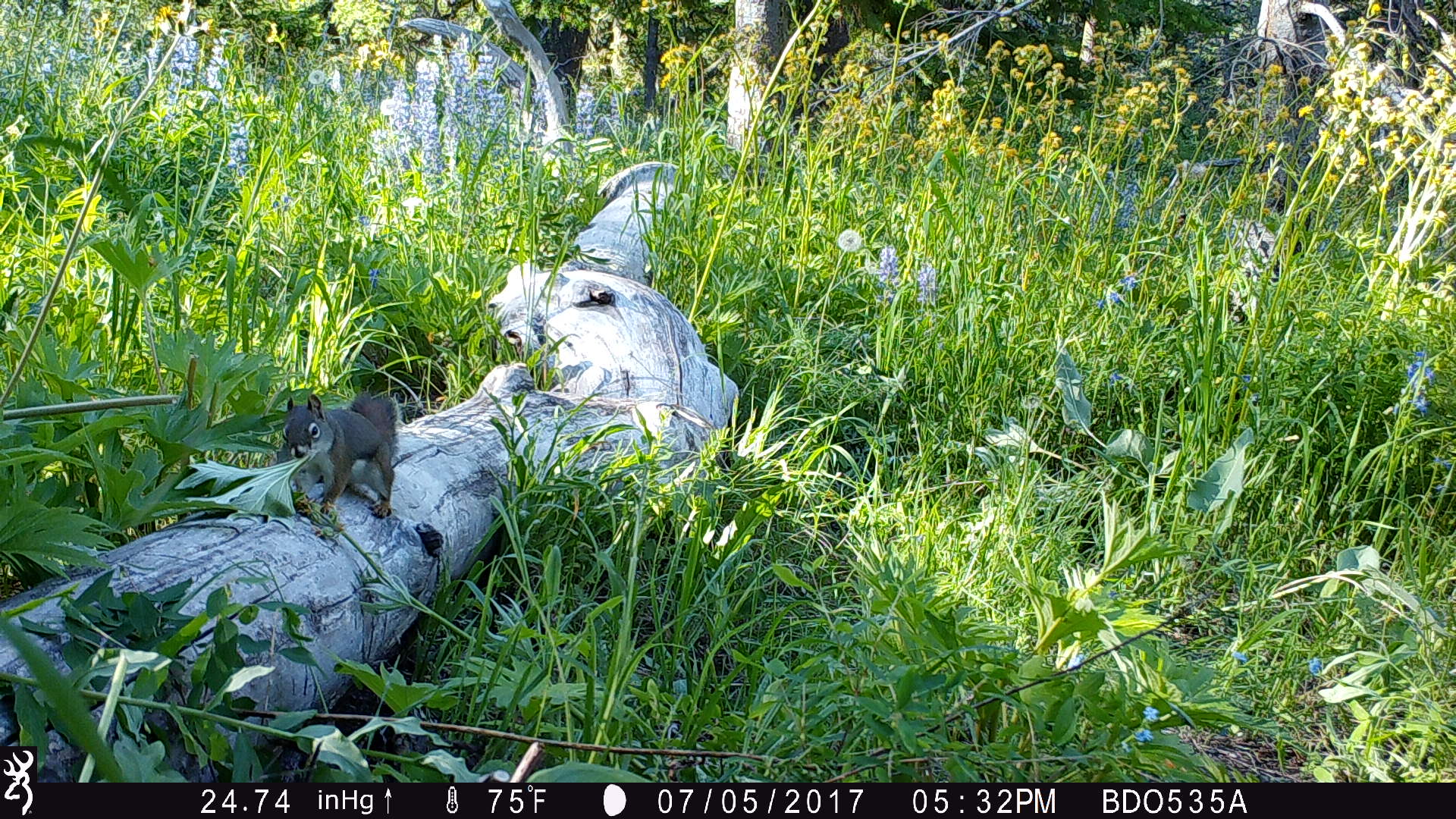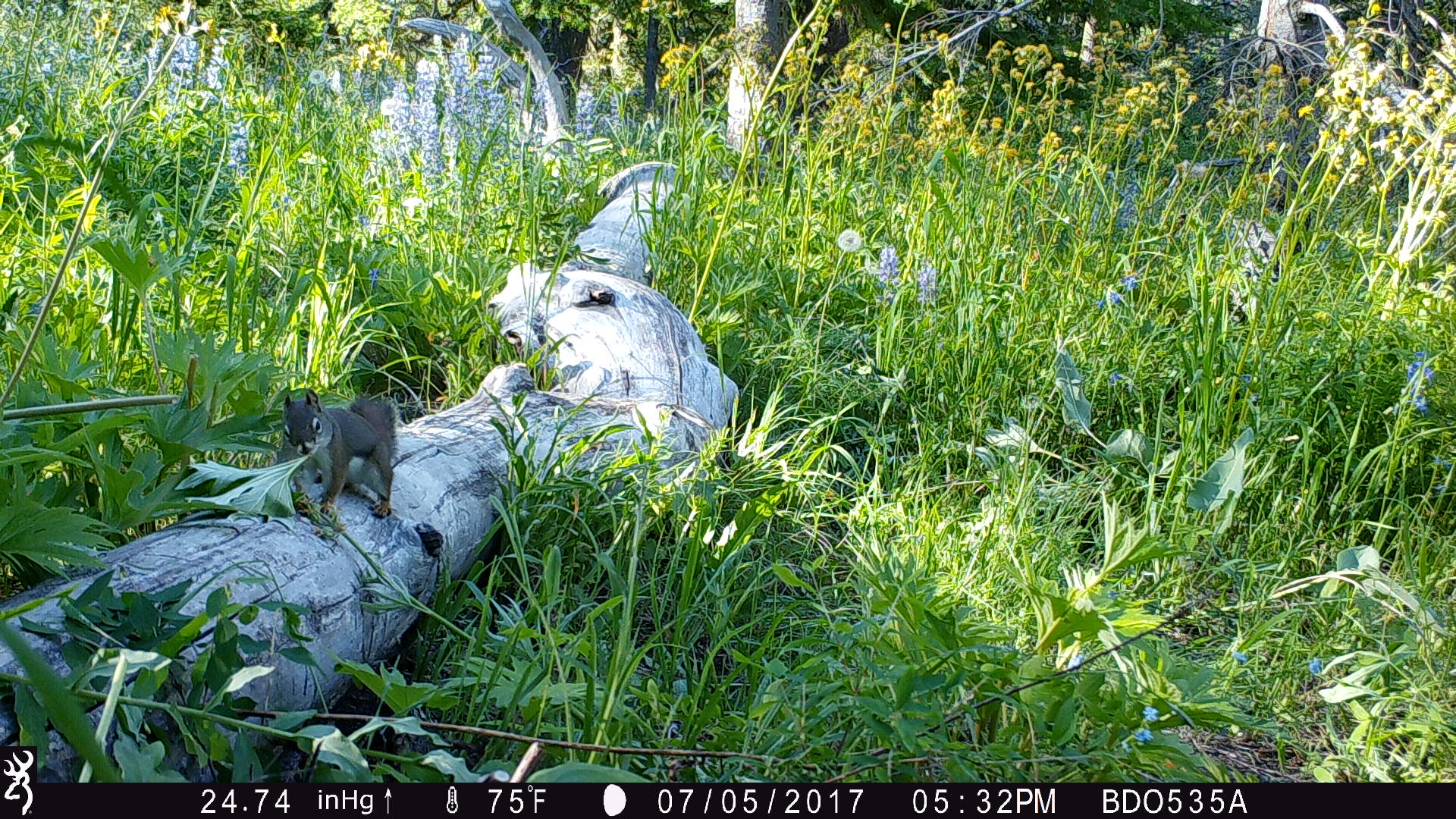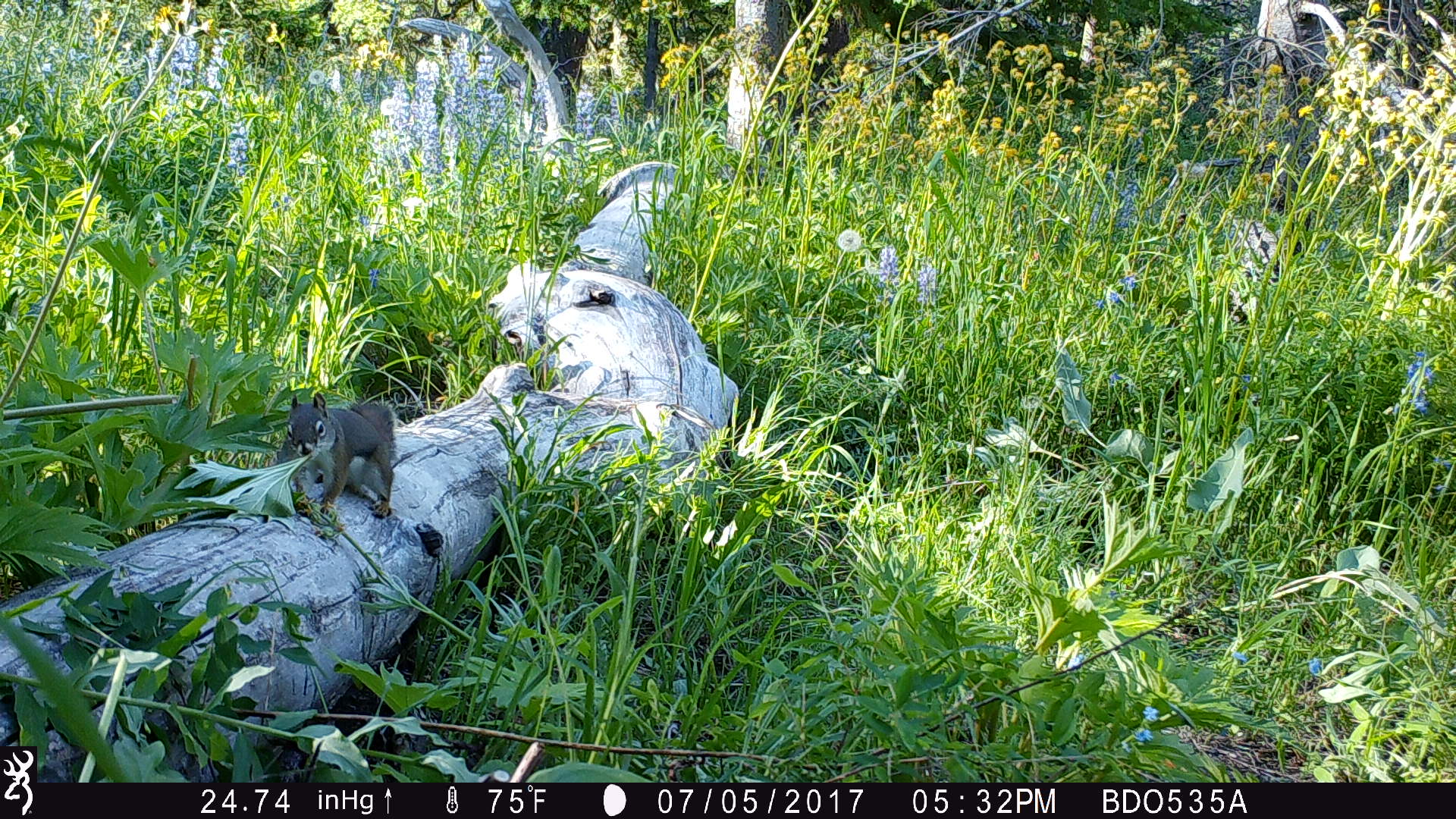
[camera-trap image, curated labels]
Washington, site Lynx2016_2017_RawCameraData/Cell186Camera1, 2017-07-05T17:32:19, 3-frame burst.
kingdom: Animalia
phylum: Chordata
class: Mammalia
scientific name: Mammalia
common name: small mammal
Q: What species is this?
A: Small mammal (Mammalia).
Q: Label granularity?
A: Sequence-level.